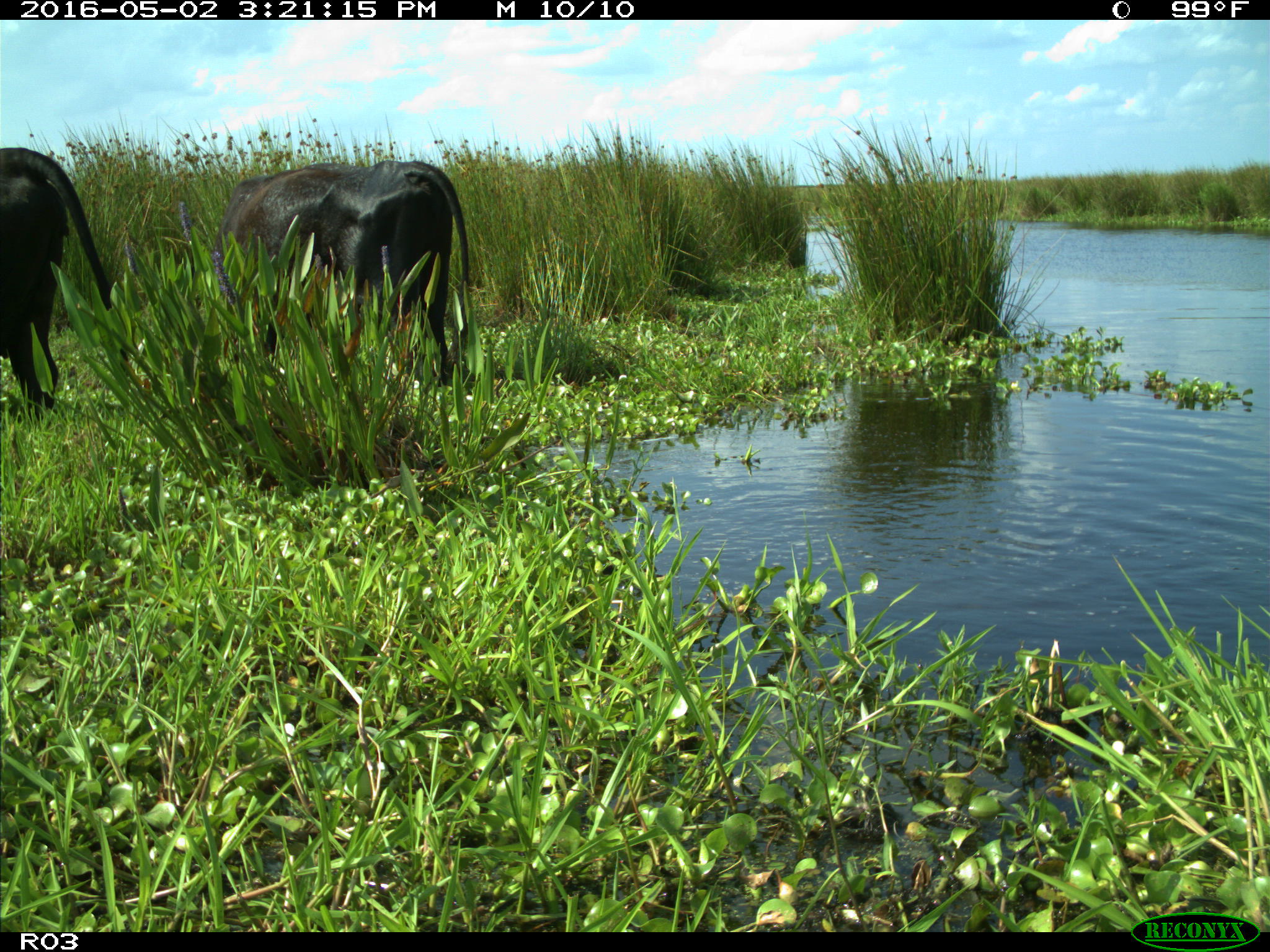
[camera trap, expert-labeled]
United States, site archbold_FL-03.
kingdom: Animalia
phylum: Chordata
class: Mammalia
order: Artiodactyla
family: Bovidae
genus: Bos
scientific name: Bos taurus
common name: domestic cow